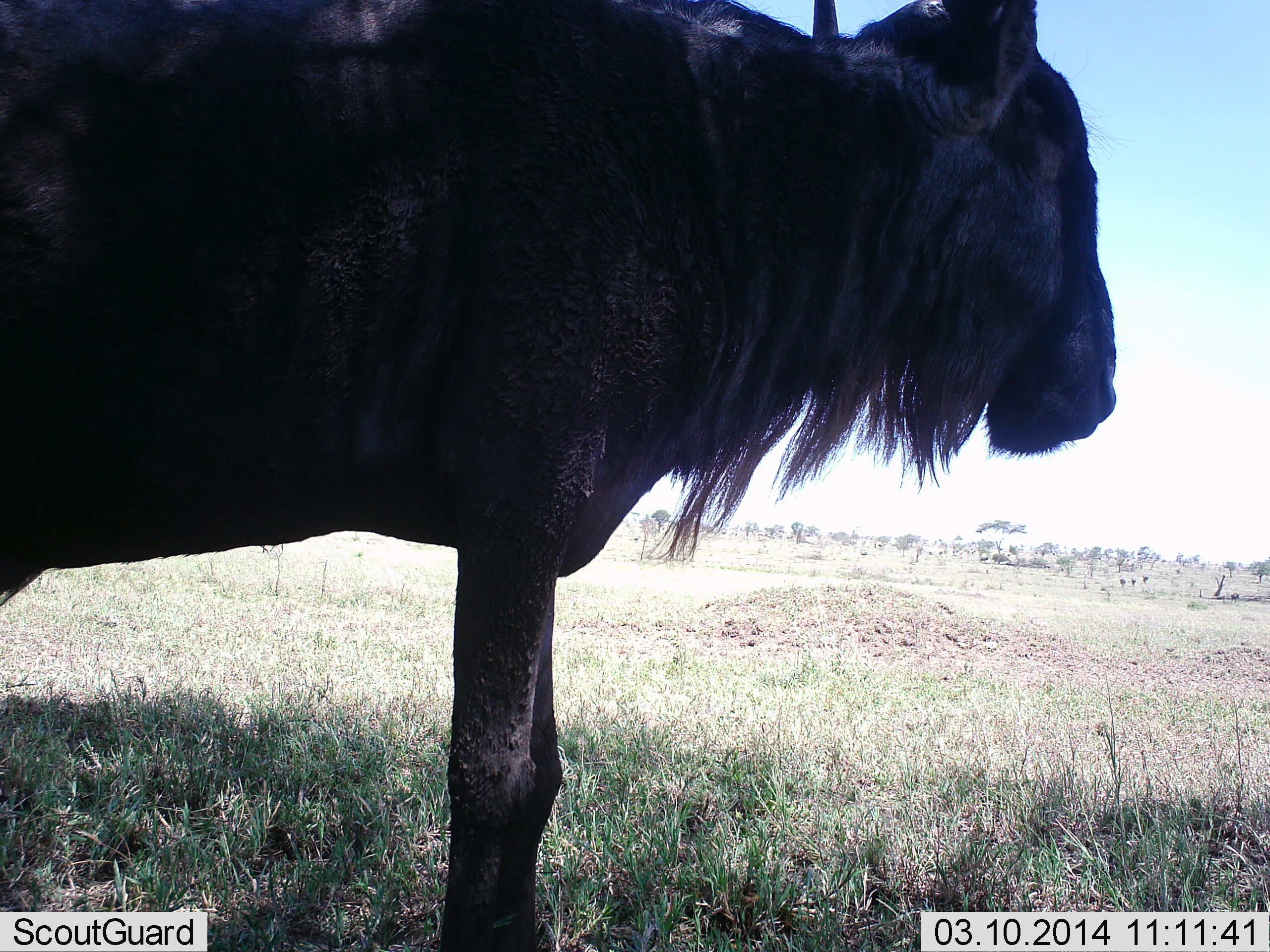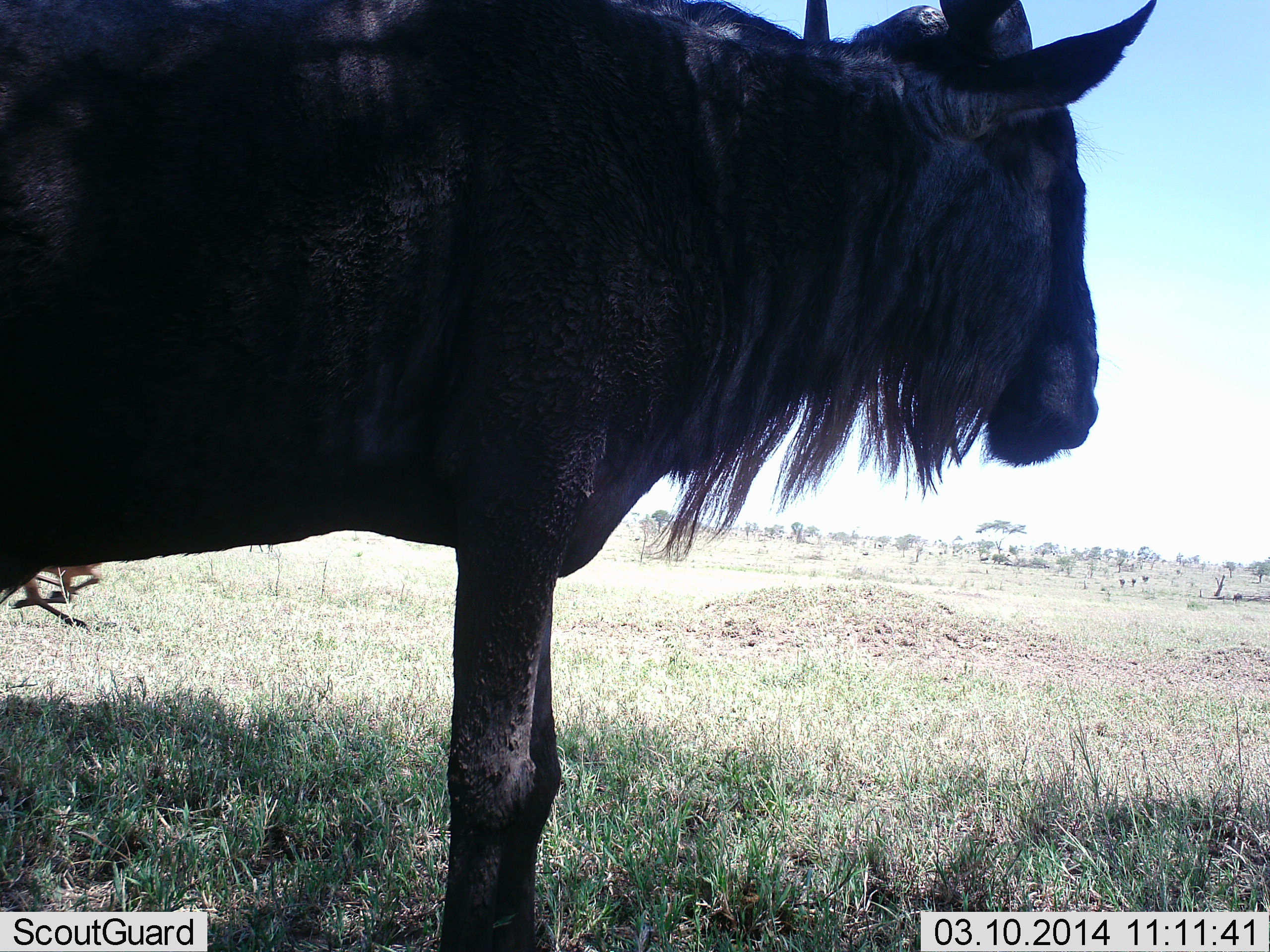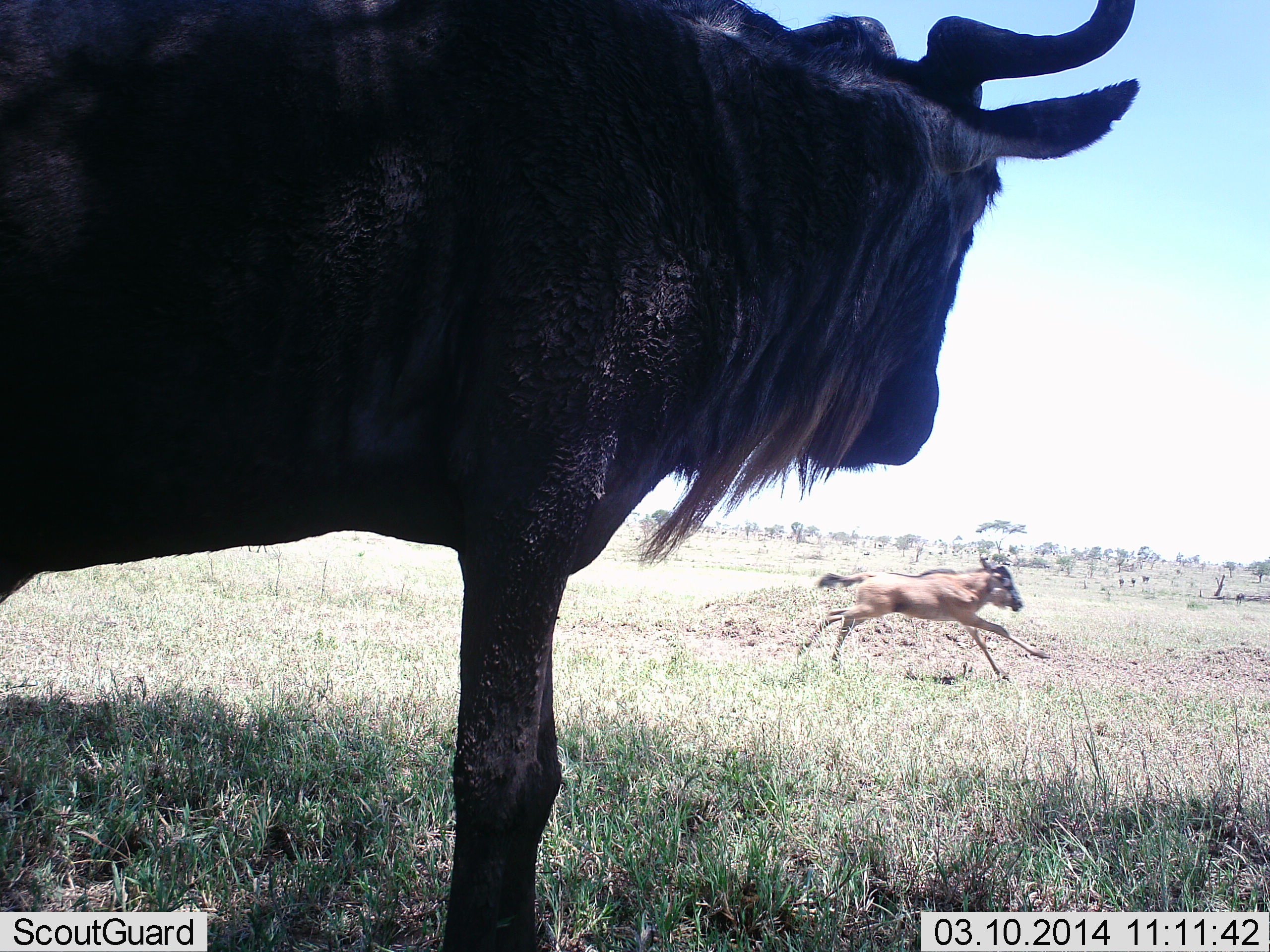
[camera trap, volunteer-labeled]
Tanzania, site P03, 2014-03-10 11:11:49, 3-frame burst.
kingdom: Animalia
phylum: Chordata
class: Mammalia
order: Artiodactyla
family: Bovidae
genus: Connochaetes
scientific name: Connochaetes taurinus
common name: blue wildebeest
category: wildebeest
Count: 2.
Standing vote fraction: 90%.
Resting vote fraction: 0%.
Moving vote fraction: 60%.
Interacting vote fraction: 10%.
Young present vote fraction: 60%.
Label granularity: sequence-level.